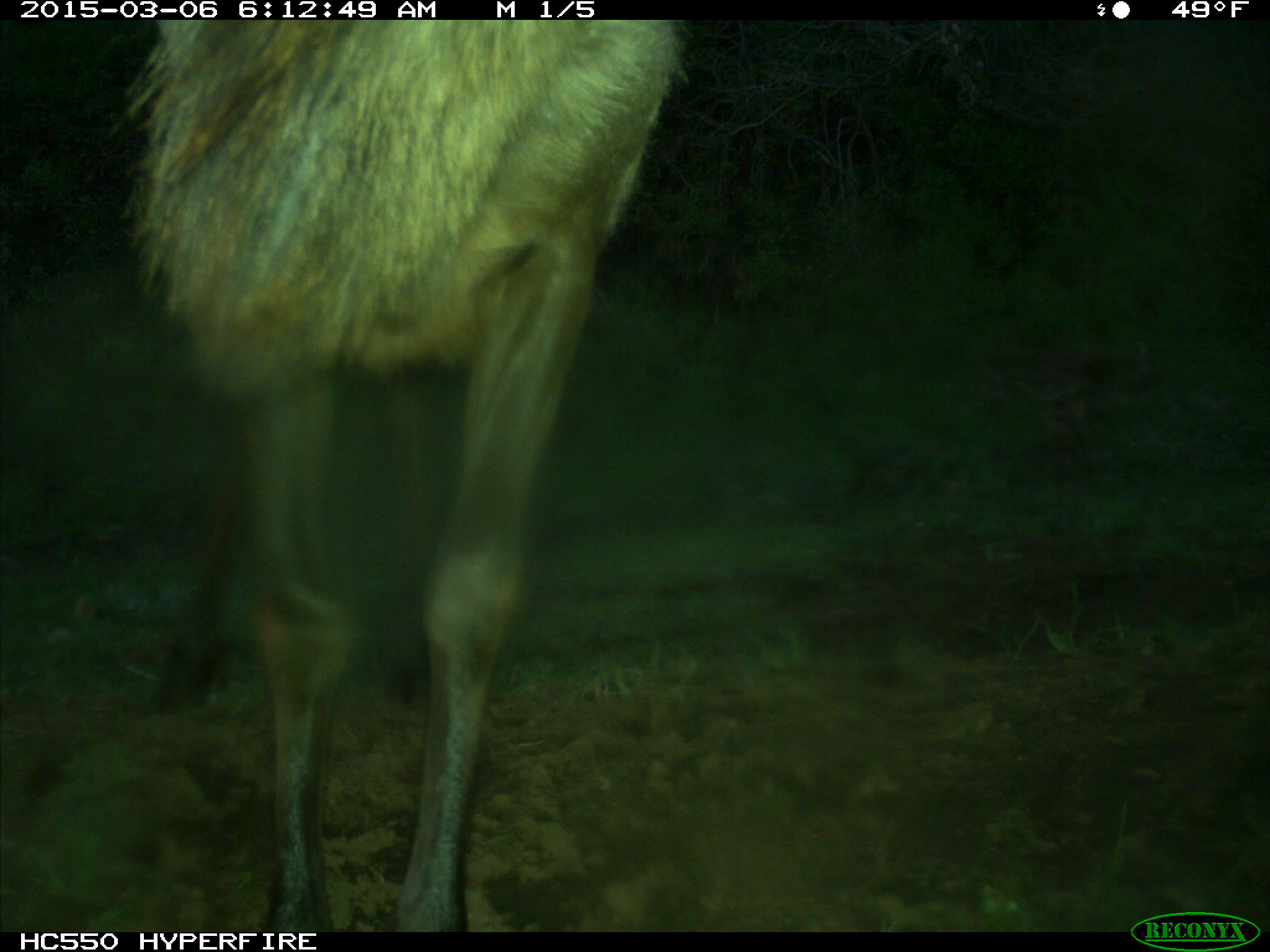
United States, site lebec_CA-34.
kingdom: Animalia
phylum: Chordata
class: Mammalia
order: Artiodactyla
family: Cervidae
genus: Cervus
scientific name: Cervus canadensis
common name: elk